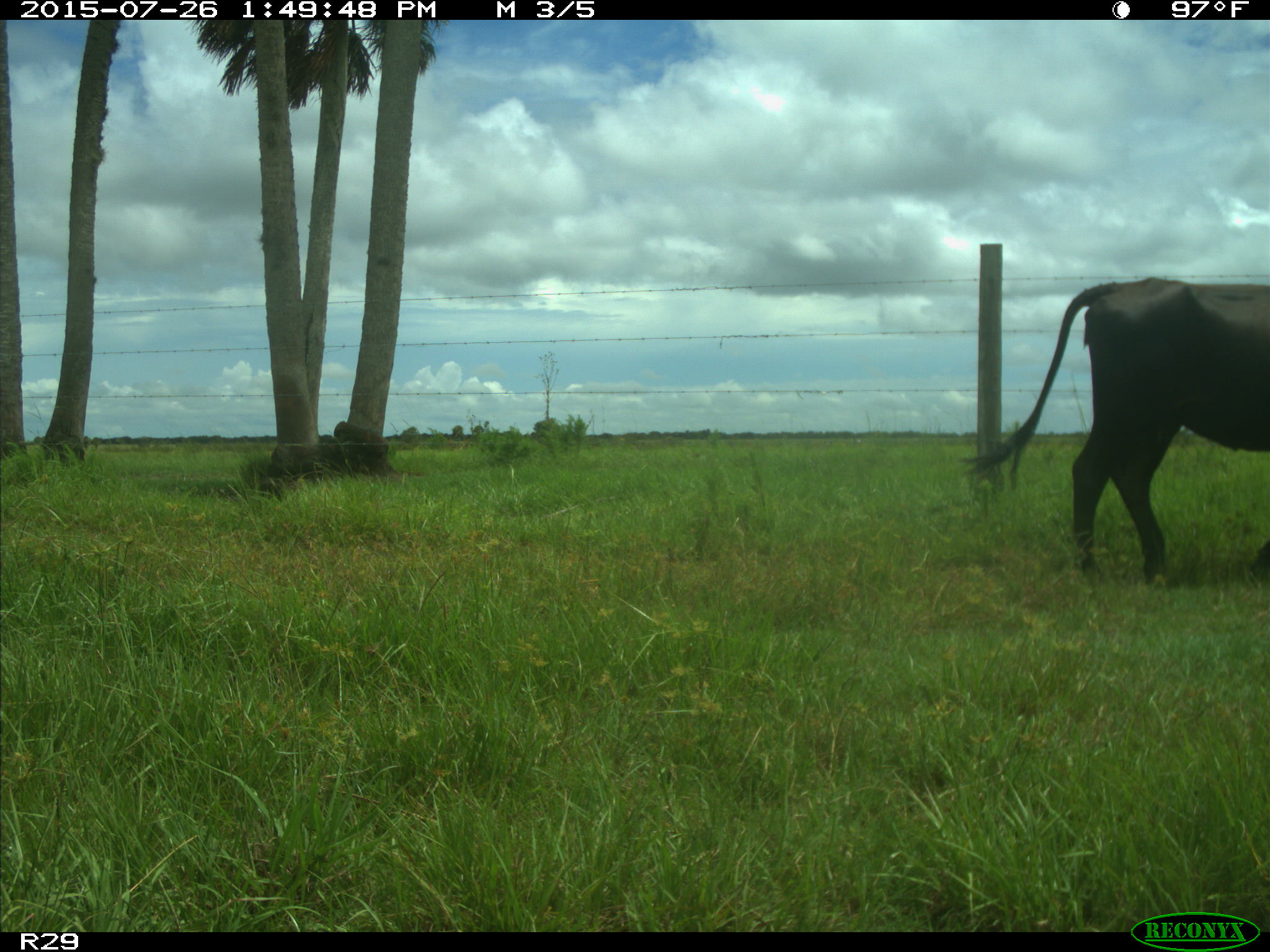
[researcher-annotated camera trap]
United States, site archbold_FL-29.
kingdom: Animalia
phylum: Chordata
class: Mammalia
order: Artiodactyla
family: Bovidae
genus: Bos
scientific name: Bos taurus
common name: domestic cow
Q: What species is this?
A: Bos taurus (domestic cow).